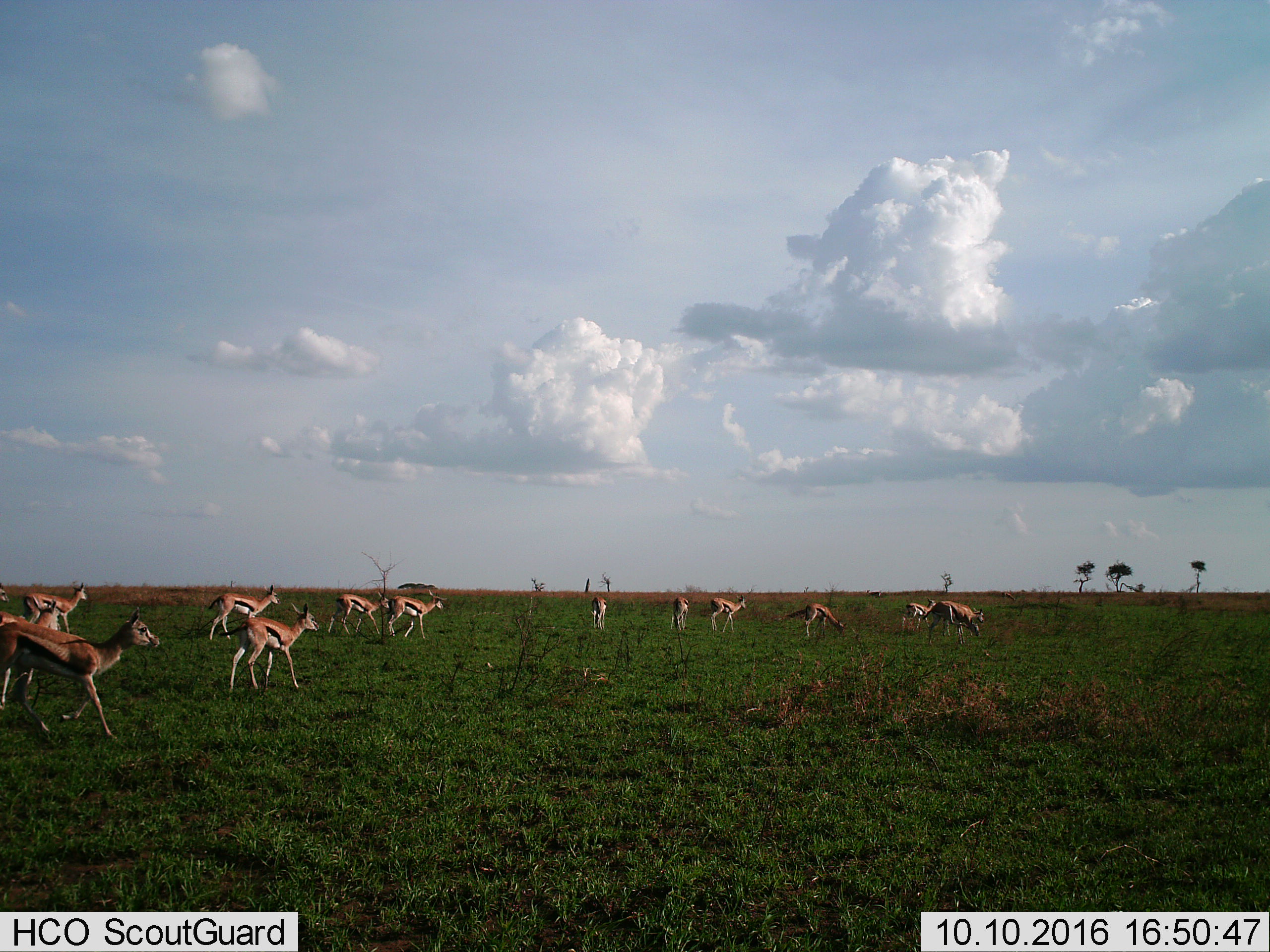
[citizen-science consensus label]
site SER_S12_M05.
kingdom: Animalia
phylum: Chordata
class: Mammalia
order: Artiodactyla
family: Bovidae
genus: Eudorcas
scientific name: Eudorcas thomsonii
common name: thomson's gazelle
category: gazellethomsons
Gazellethomsons (thomson's gazelle) (Eudorcas thomsonii), count 11-50. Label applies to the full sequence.